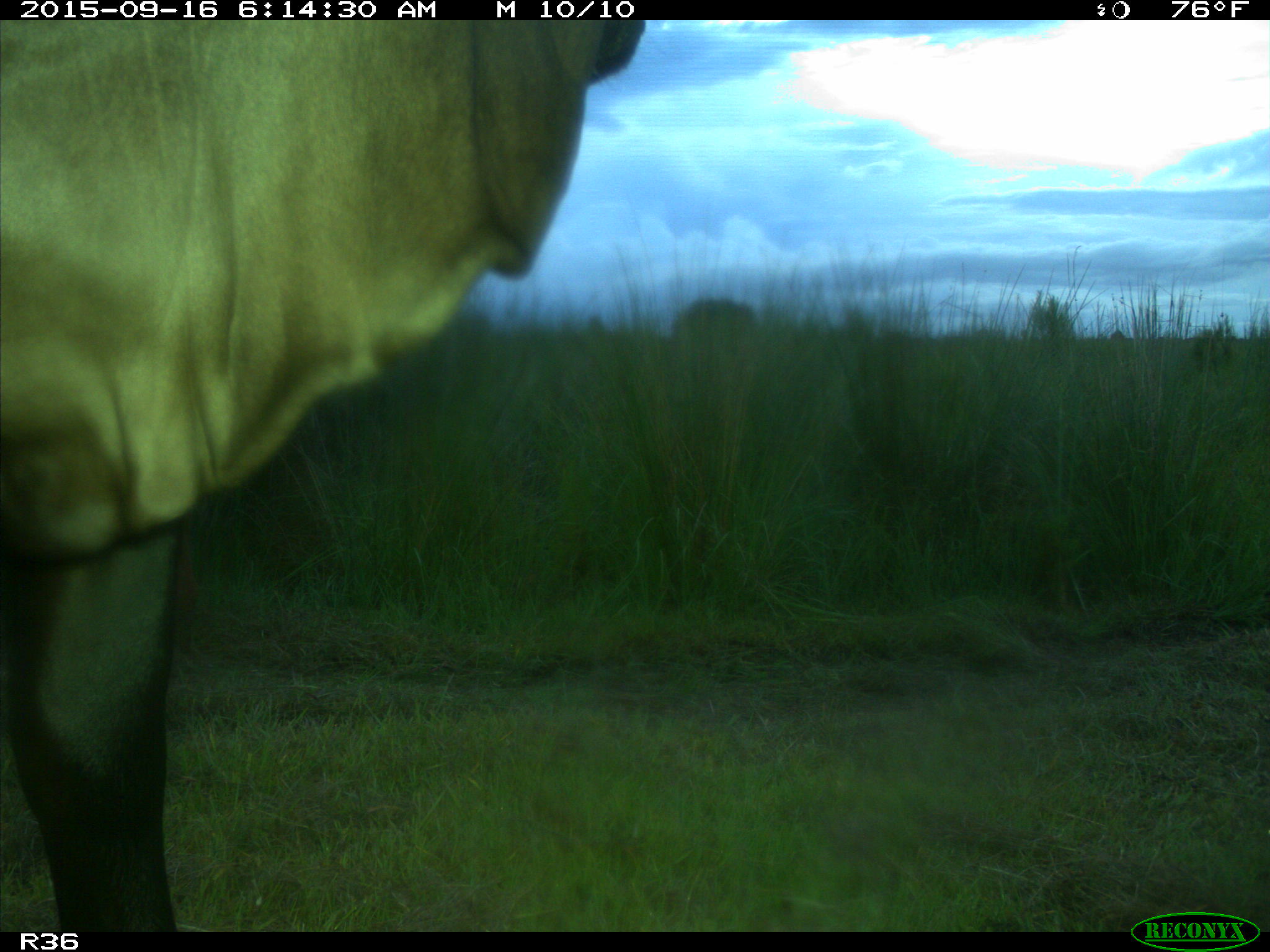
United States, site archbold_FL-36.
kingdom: Animalia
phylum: Chordata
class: Mammalia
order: Artiodactyla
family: Bovidae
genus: Bos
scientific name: Bos taurus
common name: domestic cow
Bos taurus (domestic cow).